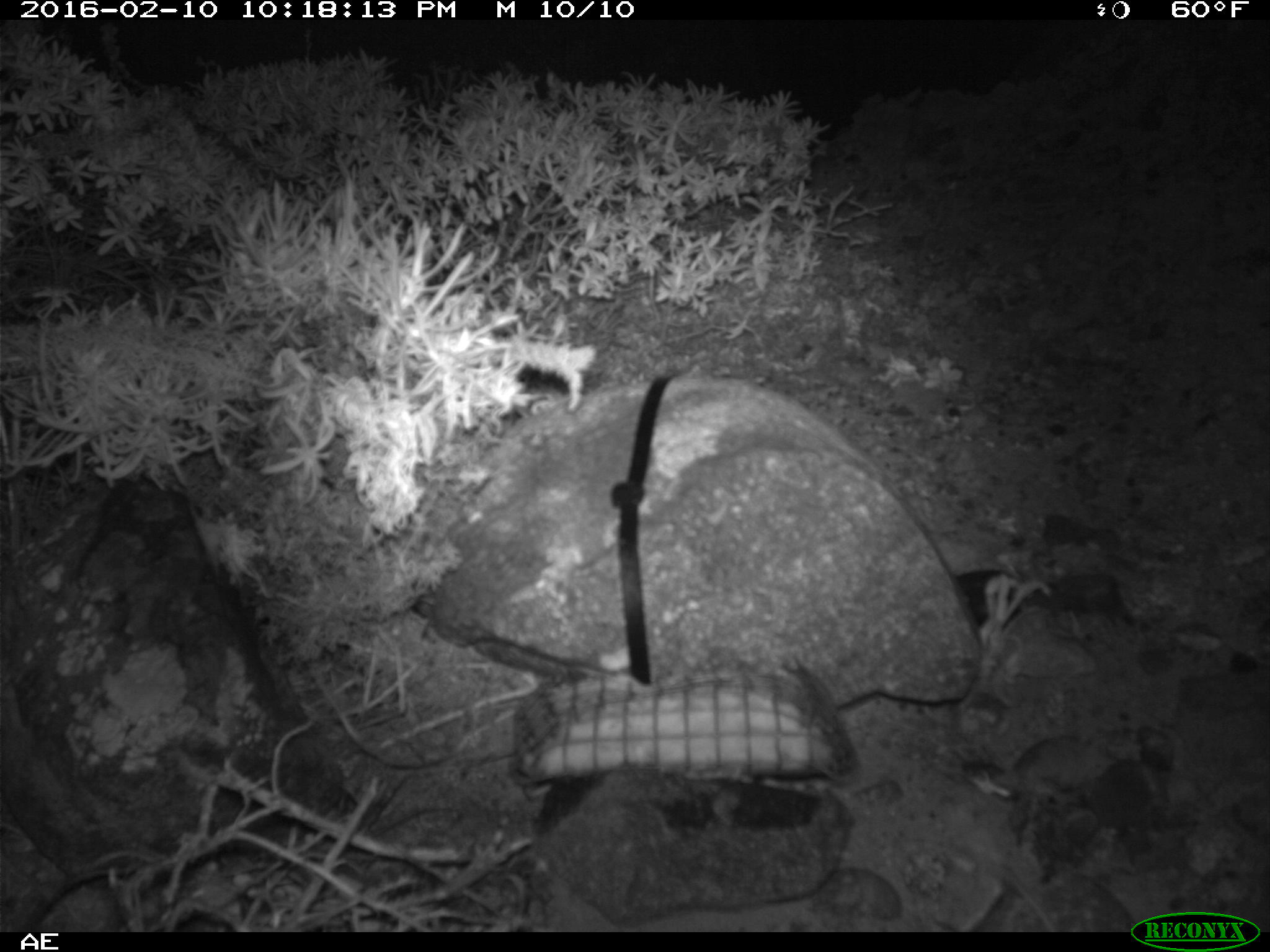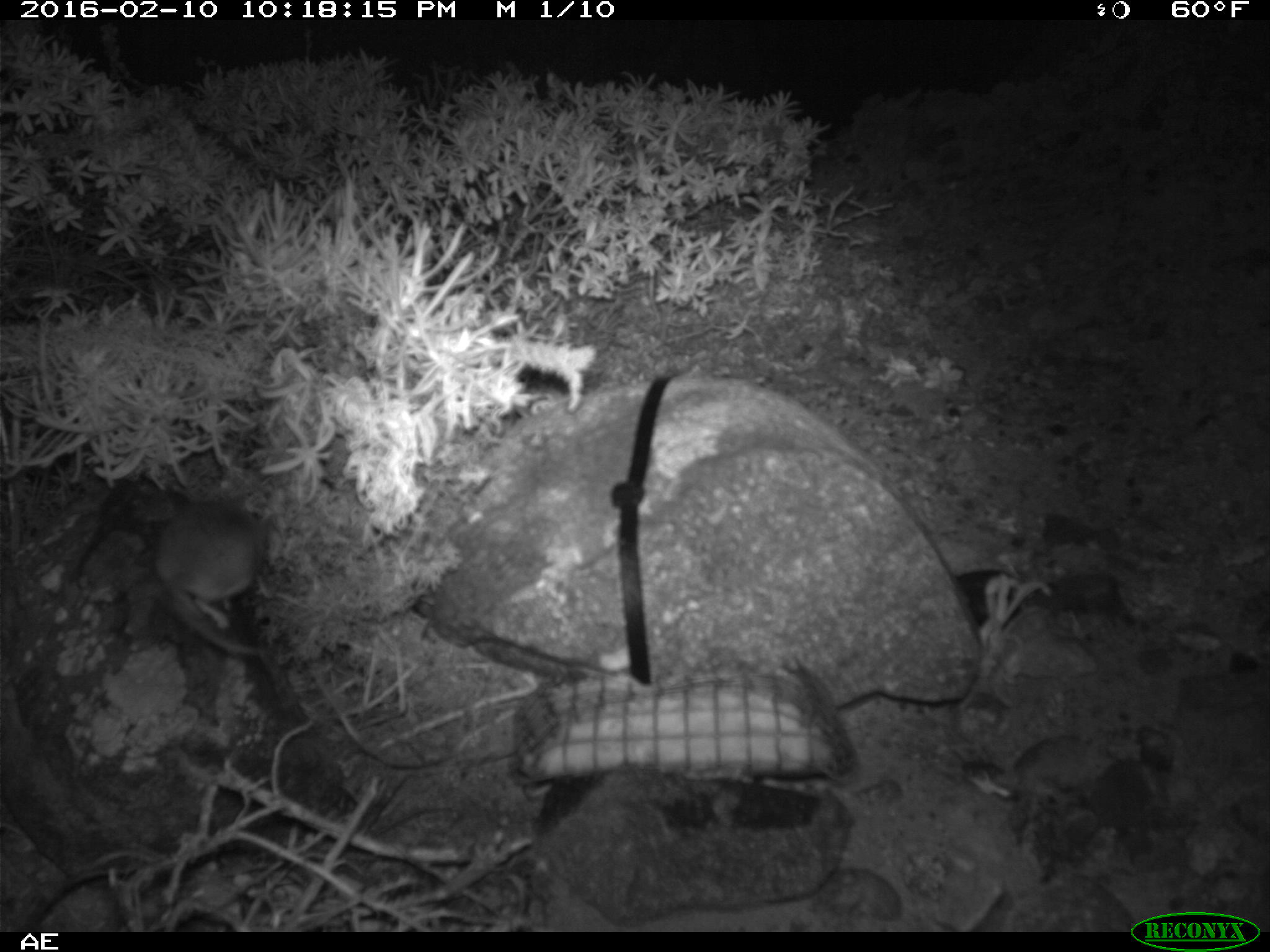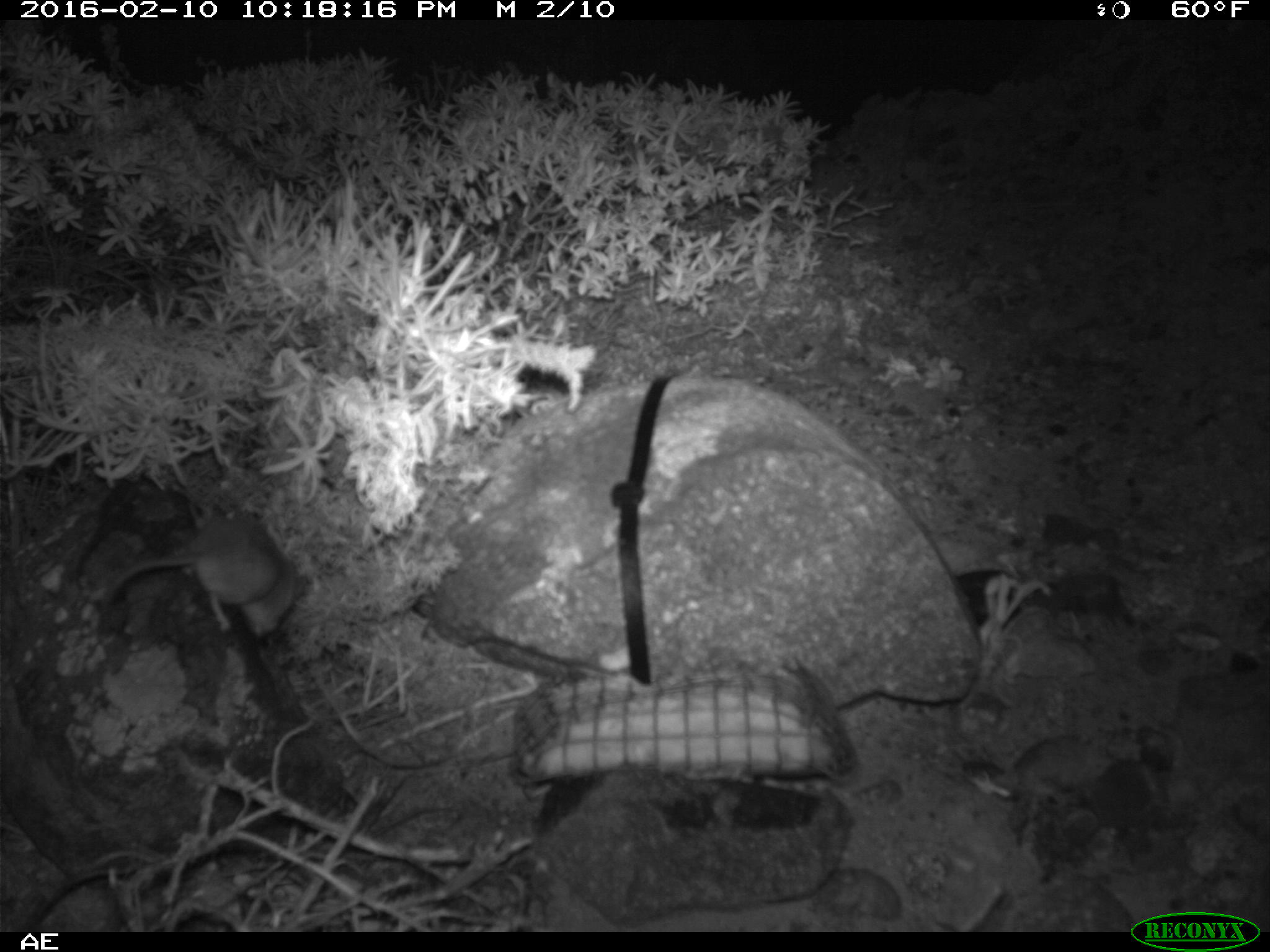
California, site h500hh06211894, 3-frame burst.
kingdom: Animalia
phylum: Chordata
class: Mammalia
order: Rodentia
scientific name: Rodentia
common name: rodent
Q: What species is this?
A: Rodent (Rodentia).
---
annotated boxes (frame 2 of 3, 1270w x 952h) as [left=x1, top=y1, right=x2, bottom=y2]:
rodent: [left=154, top=485, right=283, bottom=658]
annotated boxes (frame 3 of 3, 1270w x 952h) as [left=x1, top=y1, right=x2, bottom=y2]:
rodent: [left=99, top=518, right=308, bottom=642]